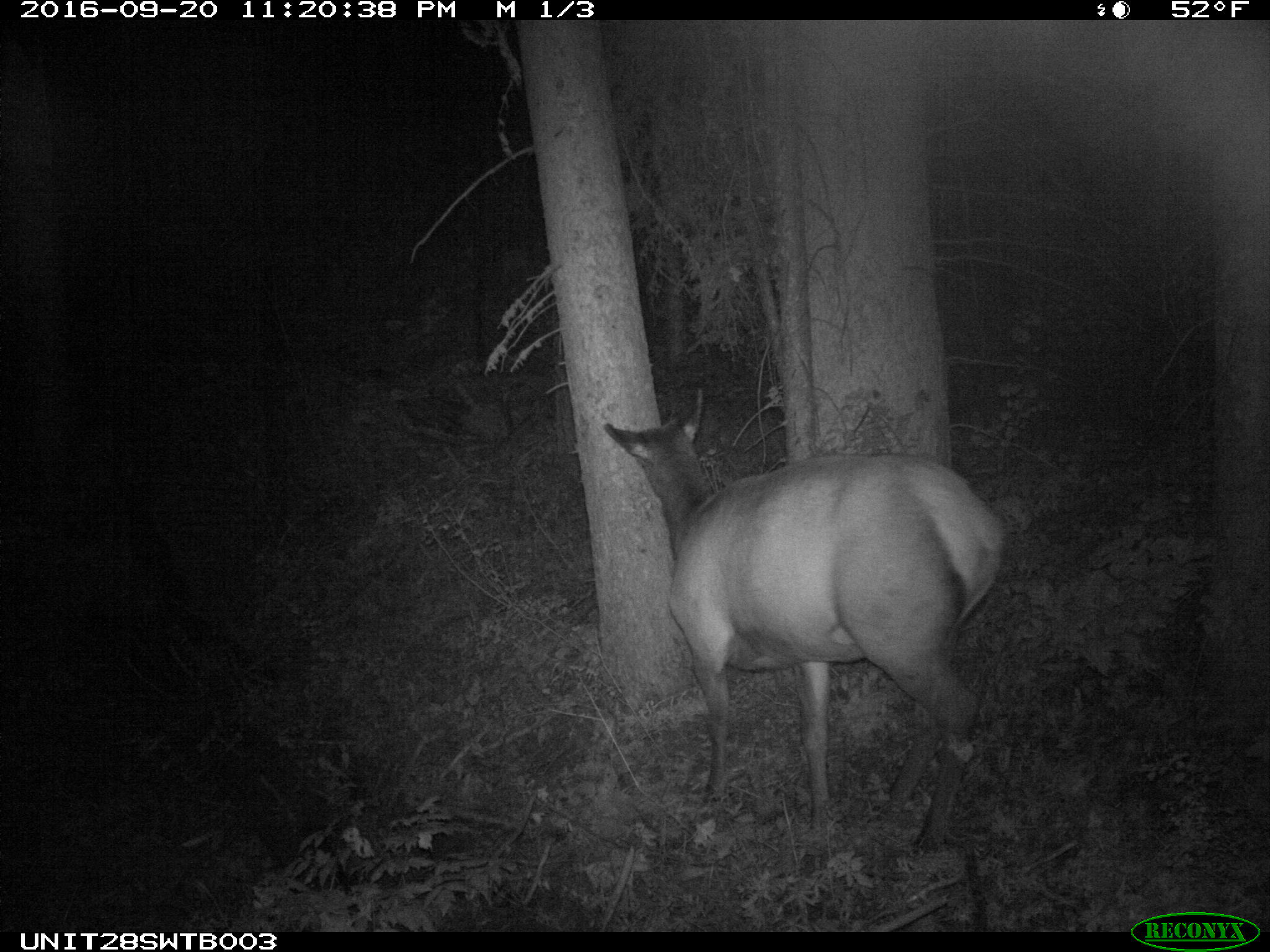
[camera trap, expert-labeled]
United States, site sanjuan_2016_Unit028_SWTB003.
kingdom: Animalia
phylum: Chordata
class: Mammalia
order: Artiodactyla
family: Cervidae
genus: Cervus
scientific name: Cervus elaphus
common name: red deer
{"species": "Cervus elaphus (red deer)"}